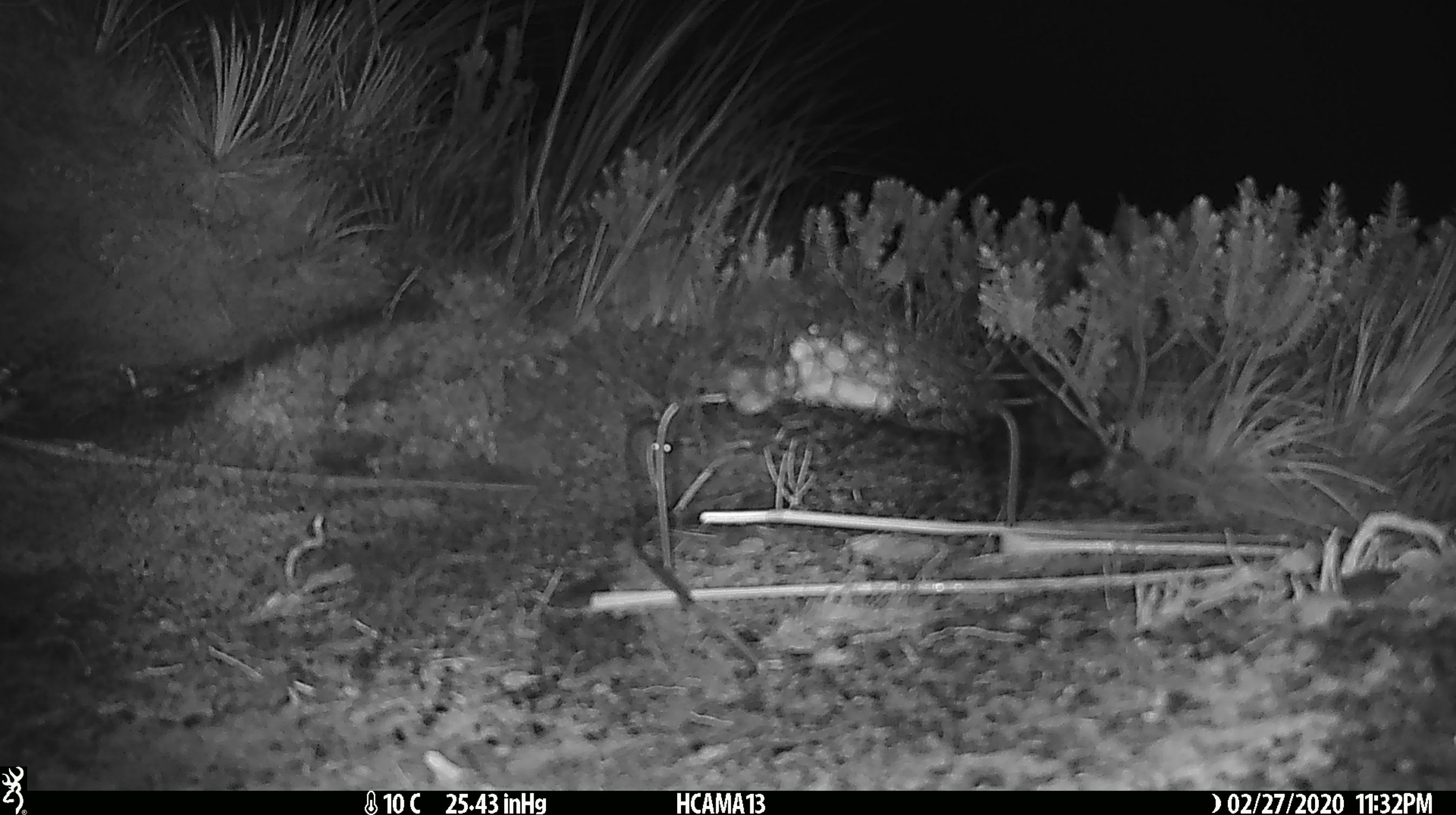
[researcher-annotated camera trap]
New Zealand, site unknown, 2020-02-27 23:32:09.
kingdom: Animalia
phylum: Chordata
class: Mammalia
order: Rodentia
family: Muridae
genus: Mus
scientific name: Mus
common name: mouse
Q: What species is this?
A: Mouse (Mus).